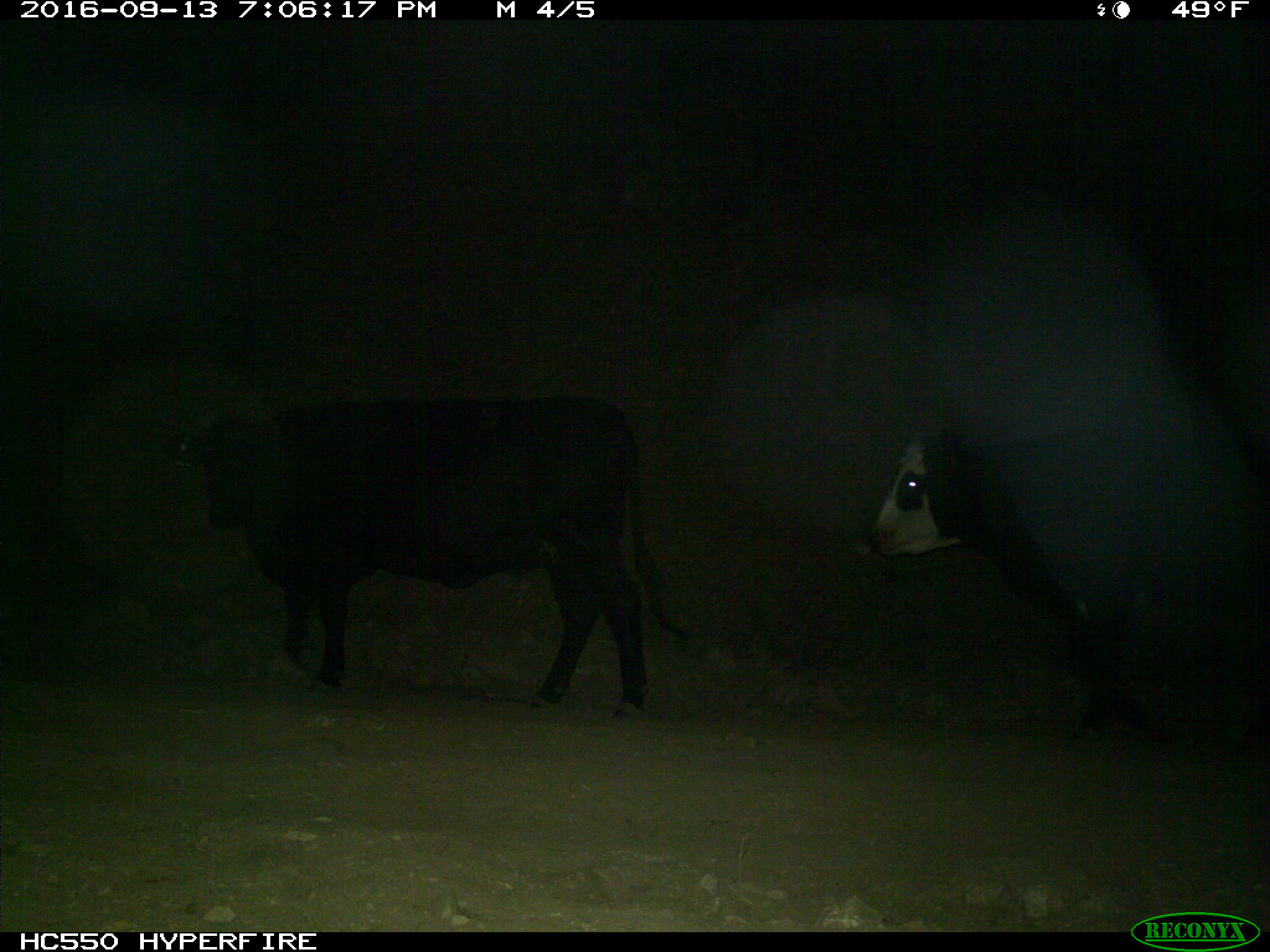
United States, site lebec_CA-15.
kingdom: Animalia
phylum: Chordata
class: Mammalia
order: Artiodactyla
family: Bovidae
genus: Bos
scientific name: Bos taurus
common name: domestic cow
Bos taurus (domestic cow).